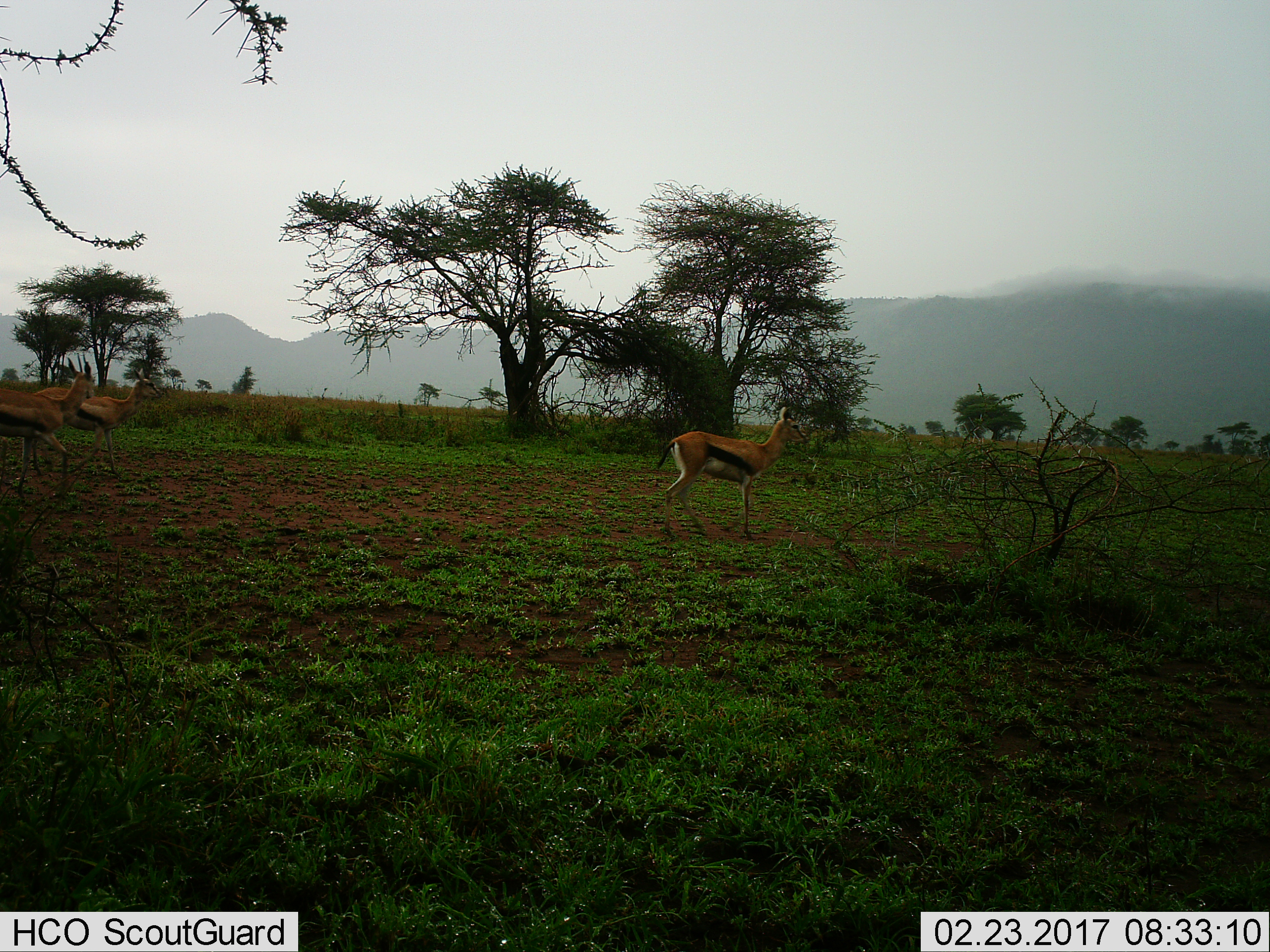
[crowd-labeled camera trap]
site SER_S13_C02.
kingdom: Animalia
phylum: Chordata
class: Mammalia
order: Artiodactyla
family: Bovidae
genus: Eudorcas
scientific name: Eudorcas thomsonii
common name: thomson's gazelle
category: gazellethomsons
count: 3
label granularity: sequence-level